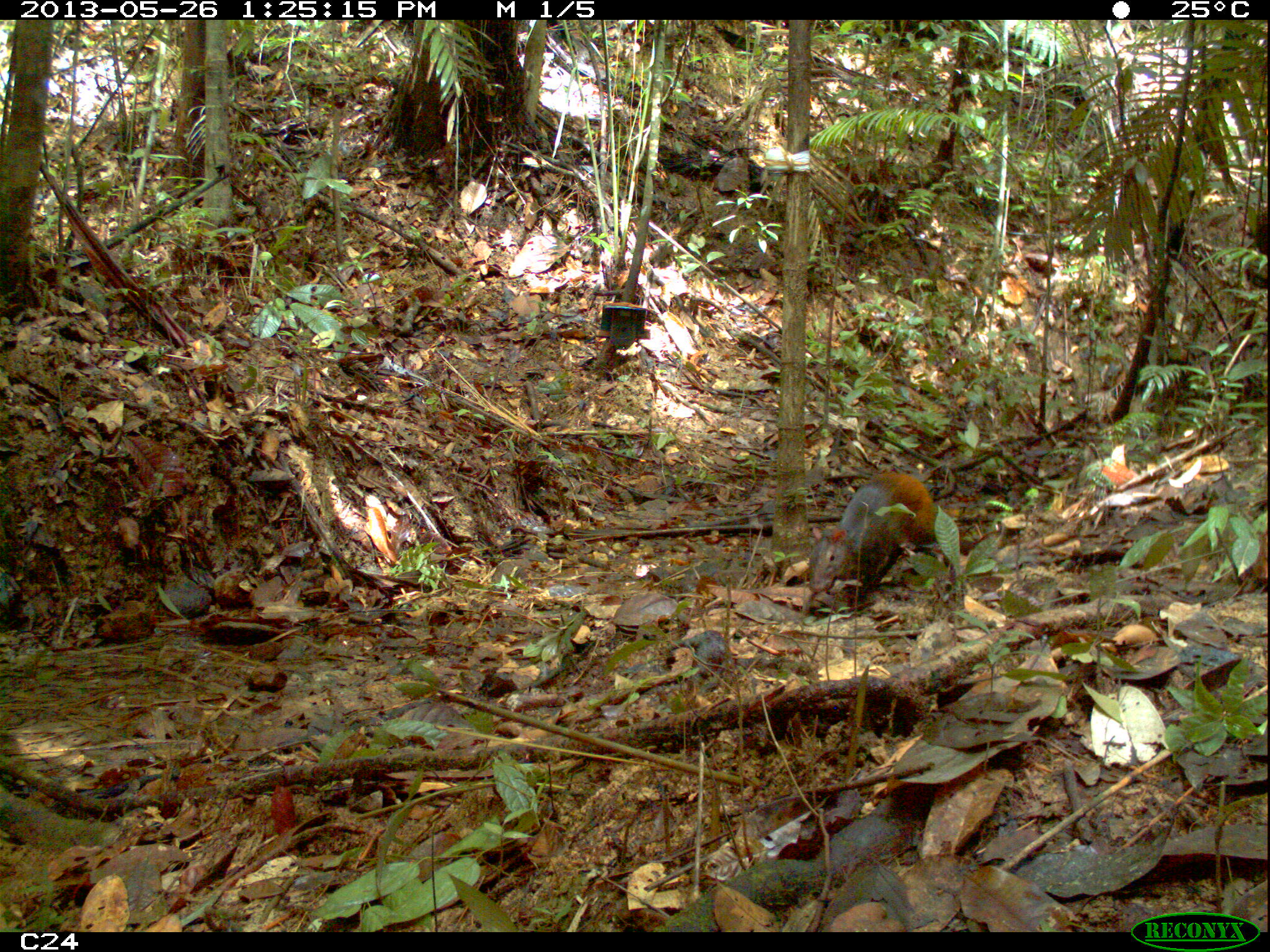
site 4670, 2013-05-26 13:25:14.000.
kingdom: Animalia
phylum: Chordata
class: Mammalia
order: Rodentia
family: Dasyproctidae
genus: Dasyprocta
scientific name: Dasyprocta leporina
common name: red-rumped agouti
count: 1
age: adult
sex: female